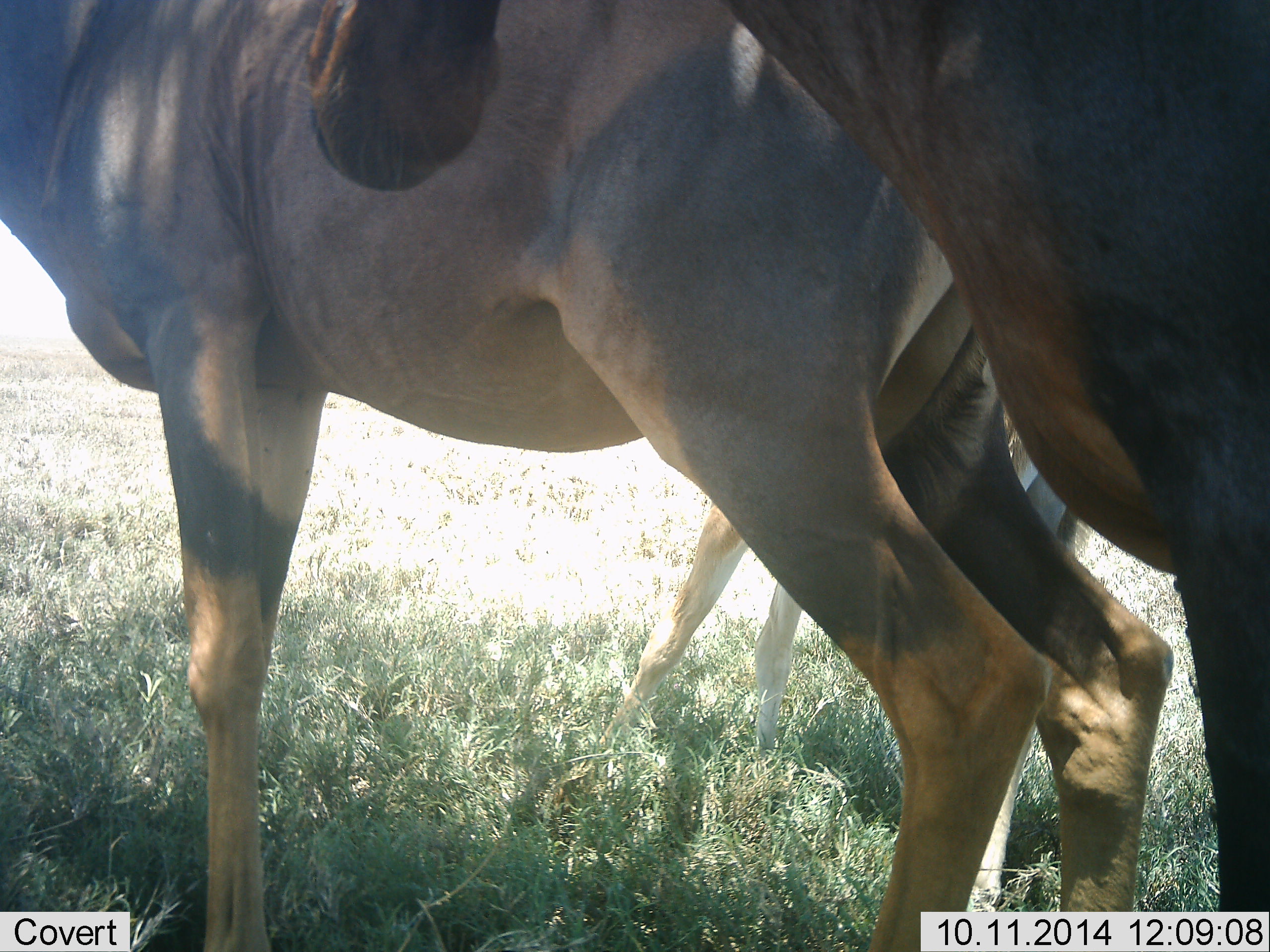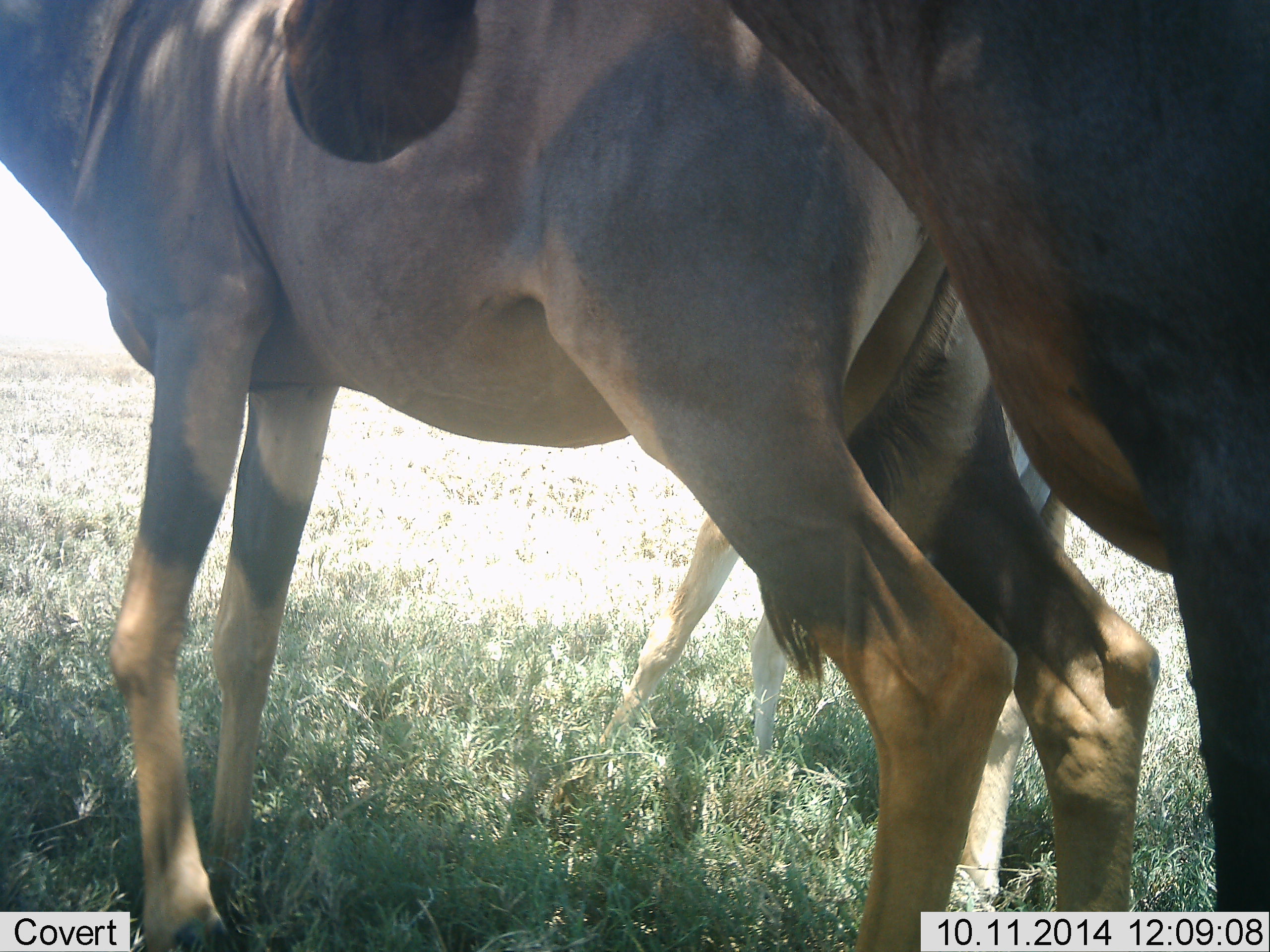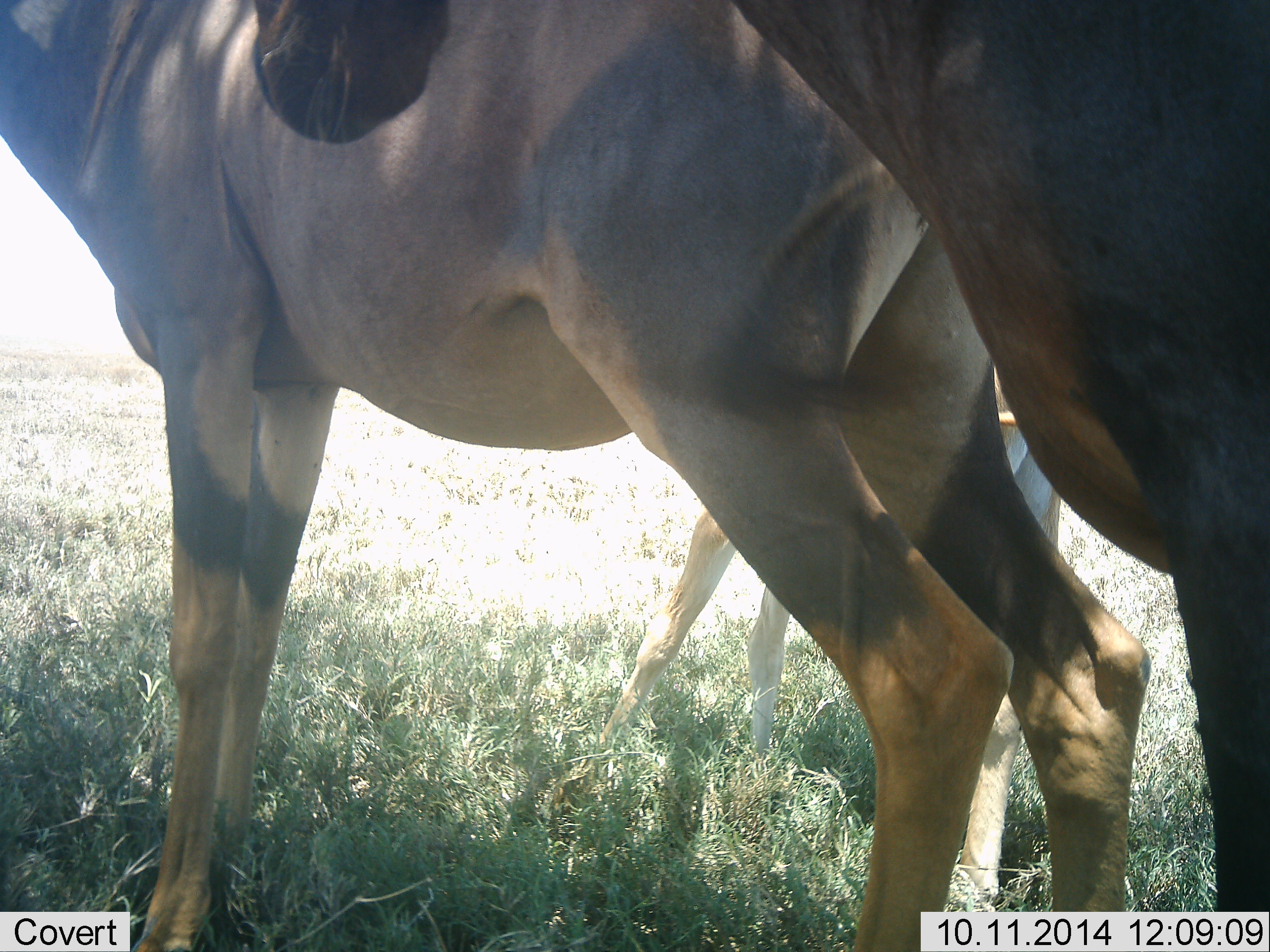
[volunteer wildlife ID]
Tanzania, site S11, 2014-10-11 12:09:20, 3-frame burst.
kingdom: Animalia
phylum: Chordata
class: Mammalia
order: Artiodactyla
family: Bovidae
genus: Damaliscus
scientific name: Damaliscus lunatus jimela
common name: topi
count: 3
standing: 100%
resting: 0%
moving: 0%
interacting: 0%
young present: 50%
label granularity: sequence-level